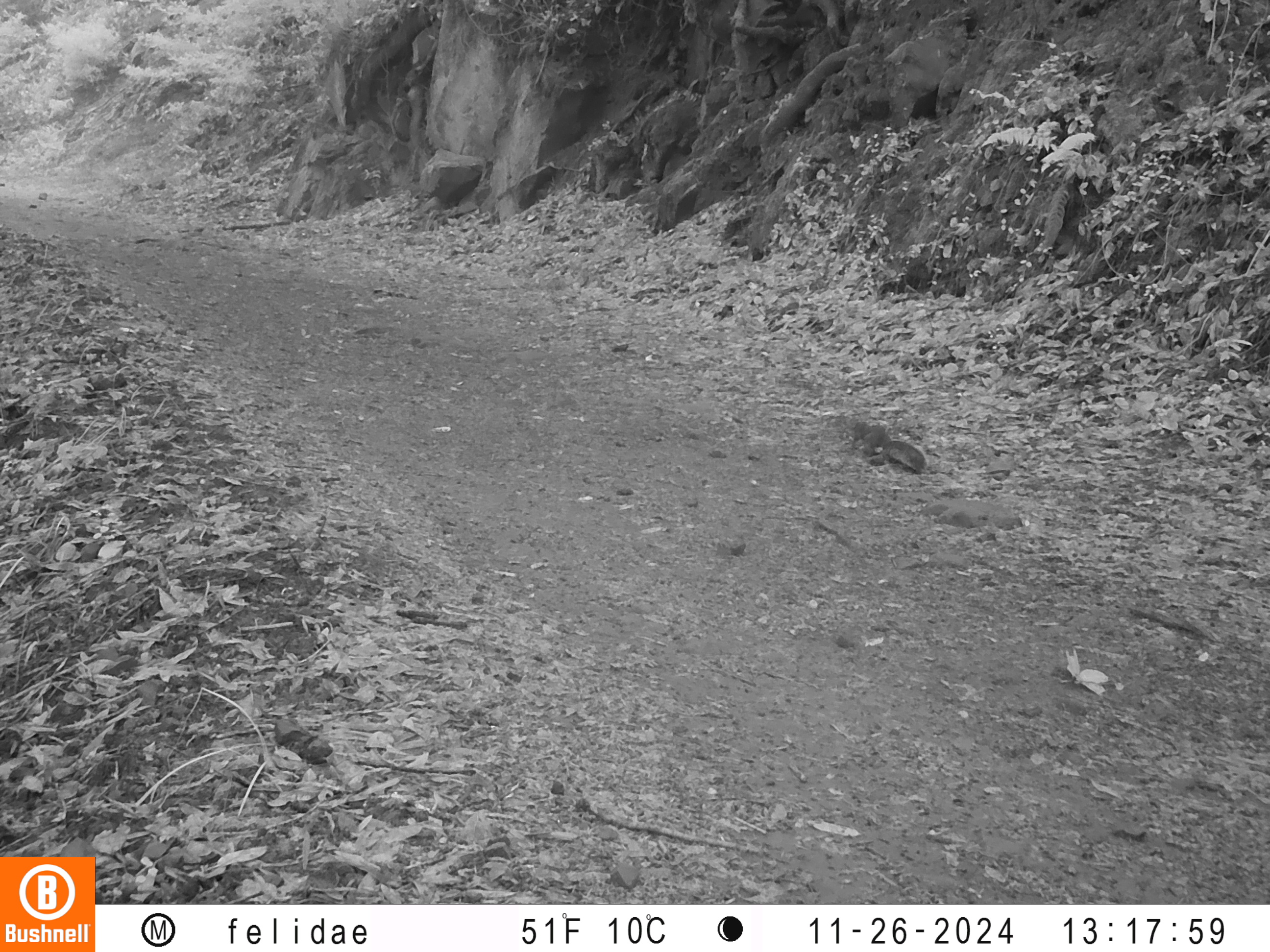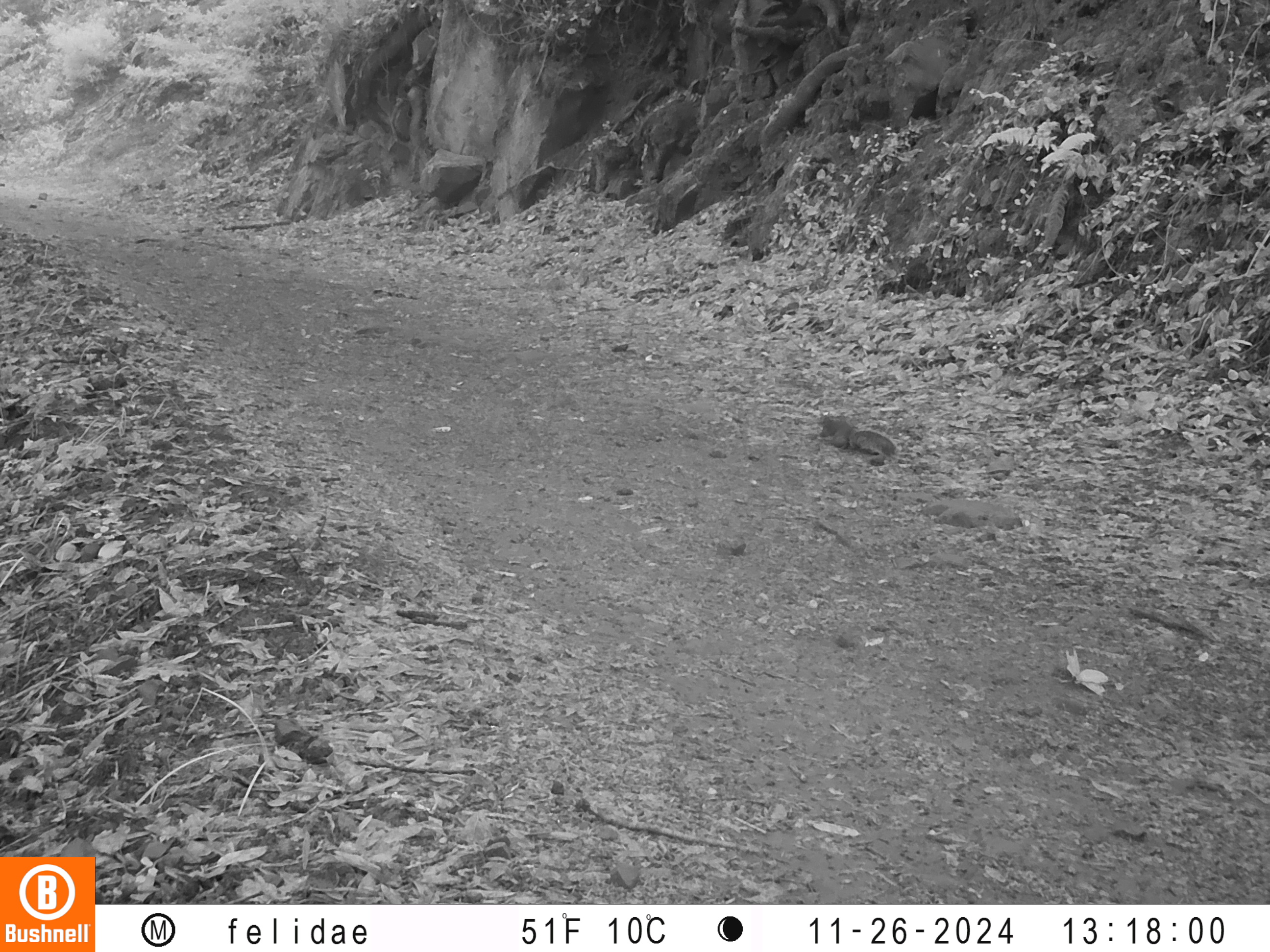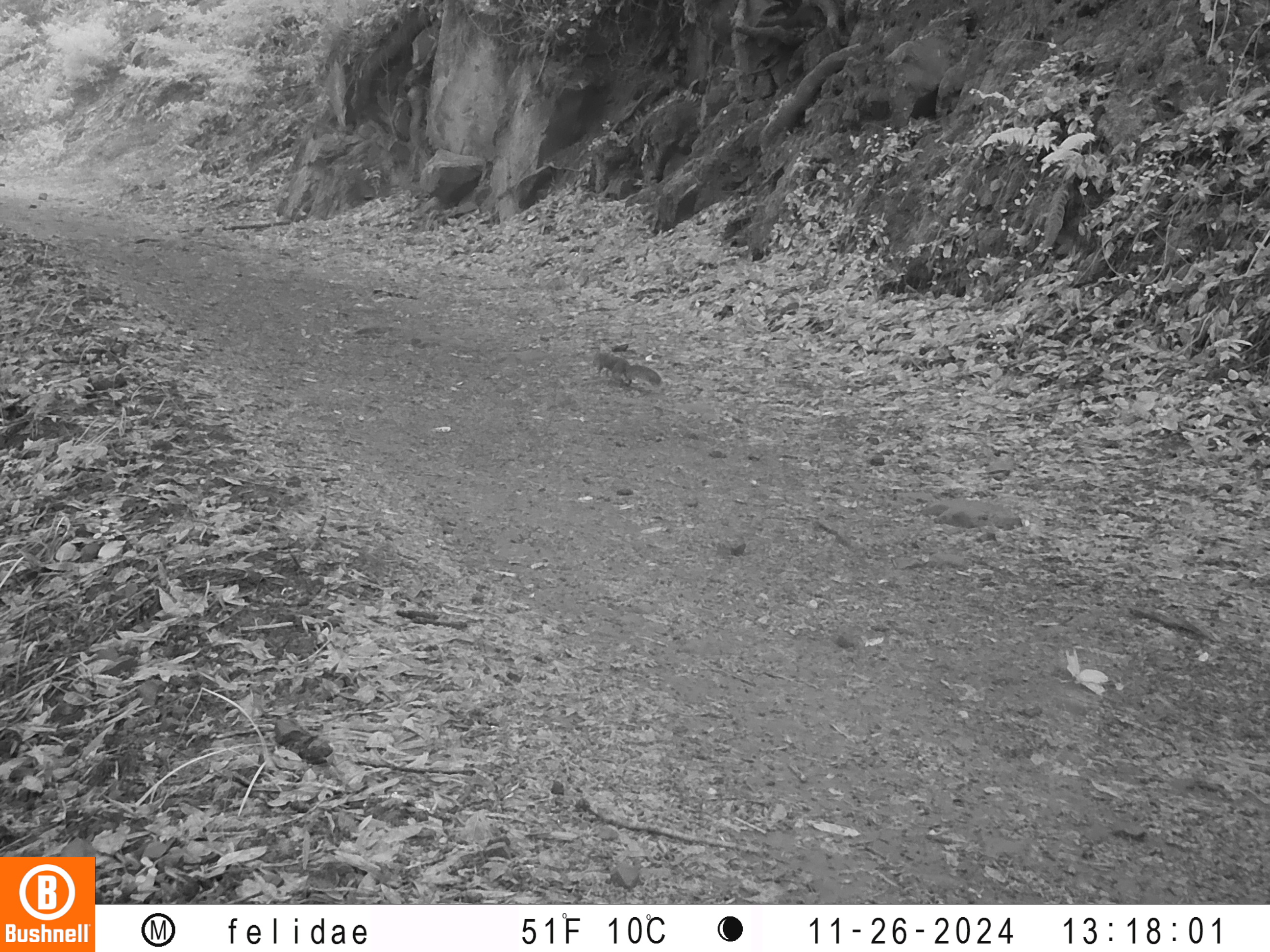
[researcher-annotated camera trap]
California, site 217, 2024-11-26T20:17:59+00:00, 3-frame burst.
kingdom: Animalia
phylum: Chordata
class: Mammalia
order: Rodentia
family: Sciuridae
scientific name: Sciuridae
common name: squirrel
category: unknown squirrel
Unknown squirrel (squirrel) (Sciuridae).